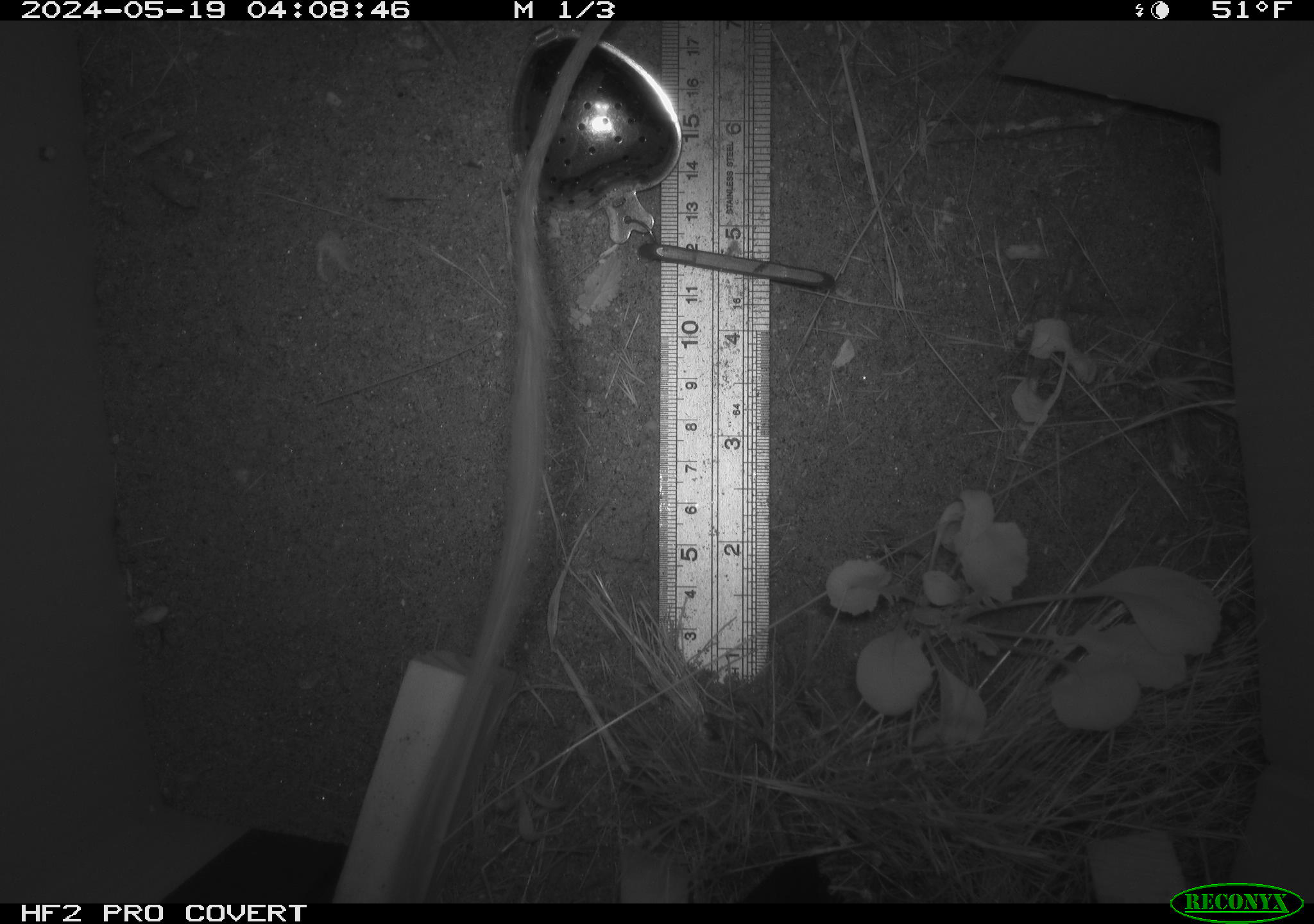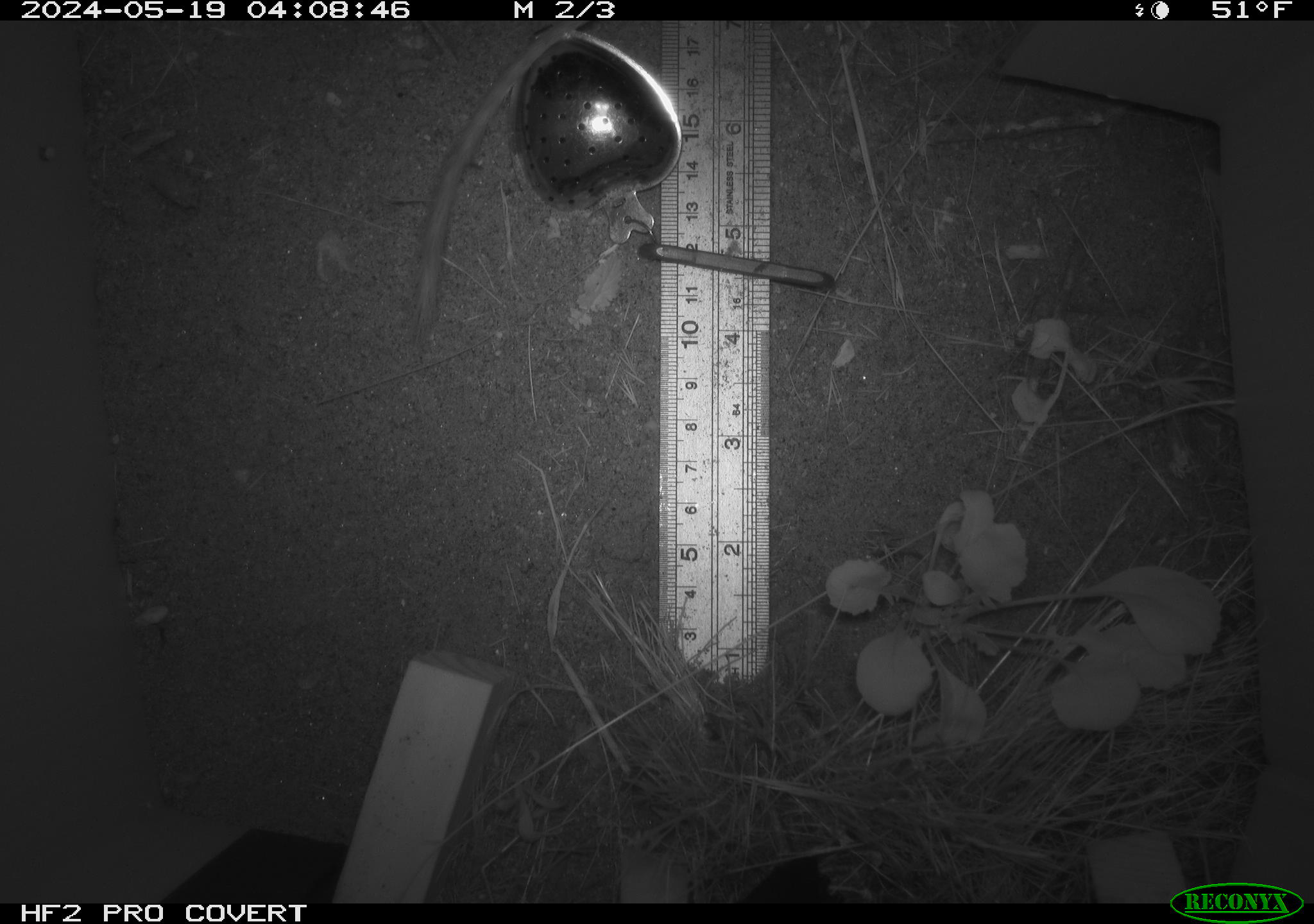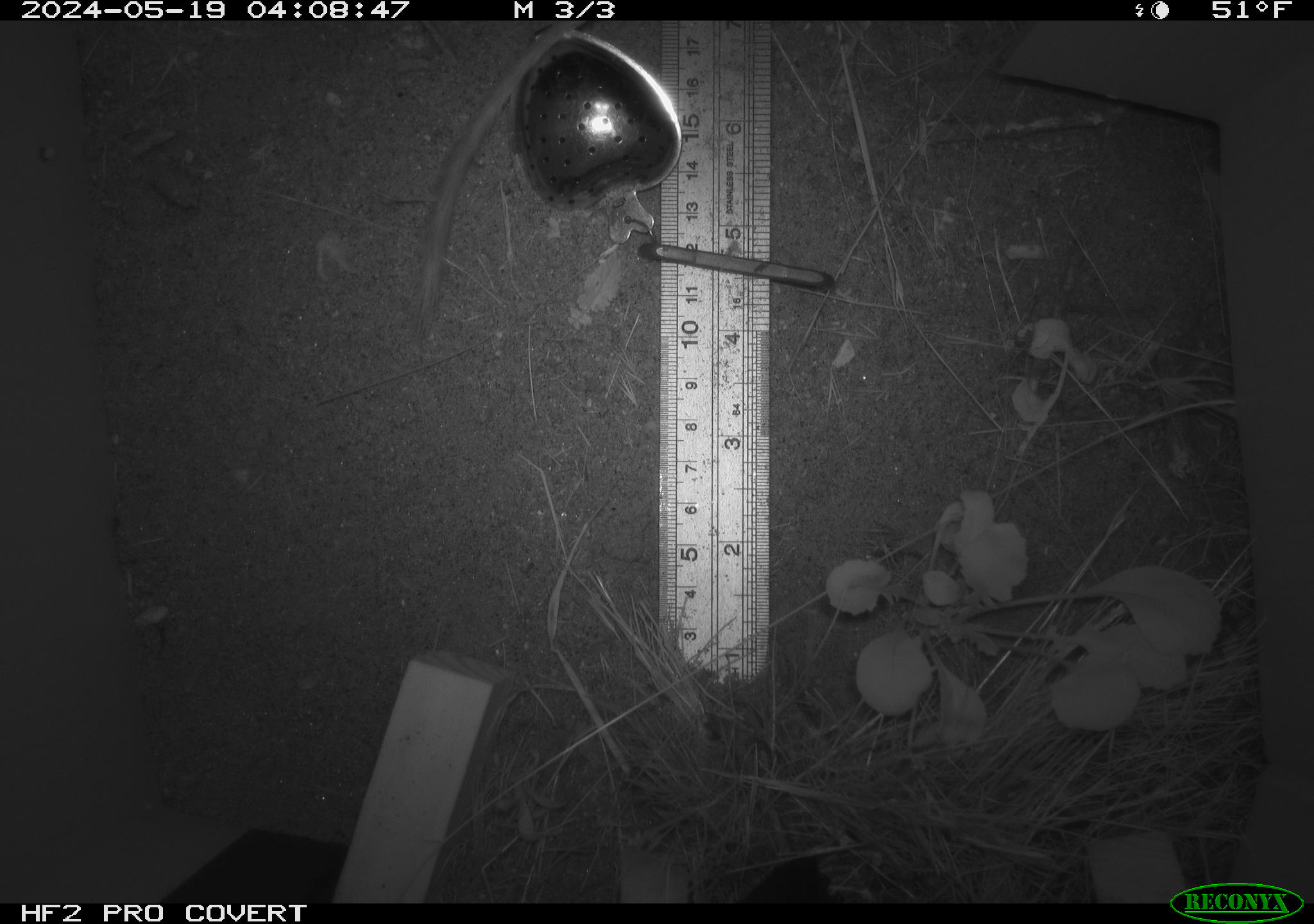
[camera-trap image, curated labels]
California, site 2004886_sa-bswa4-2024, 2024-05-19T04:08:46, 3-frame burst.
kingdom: Animalia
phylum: Chordata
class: Mammalia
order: Rodentia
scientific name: Rodentia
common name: rodent